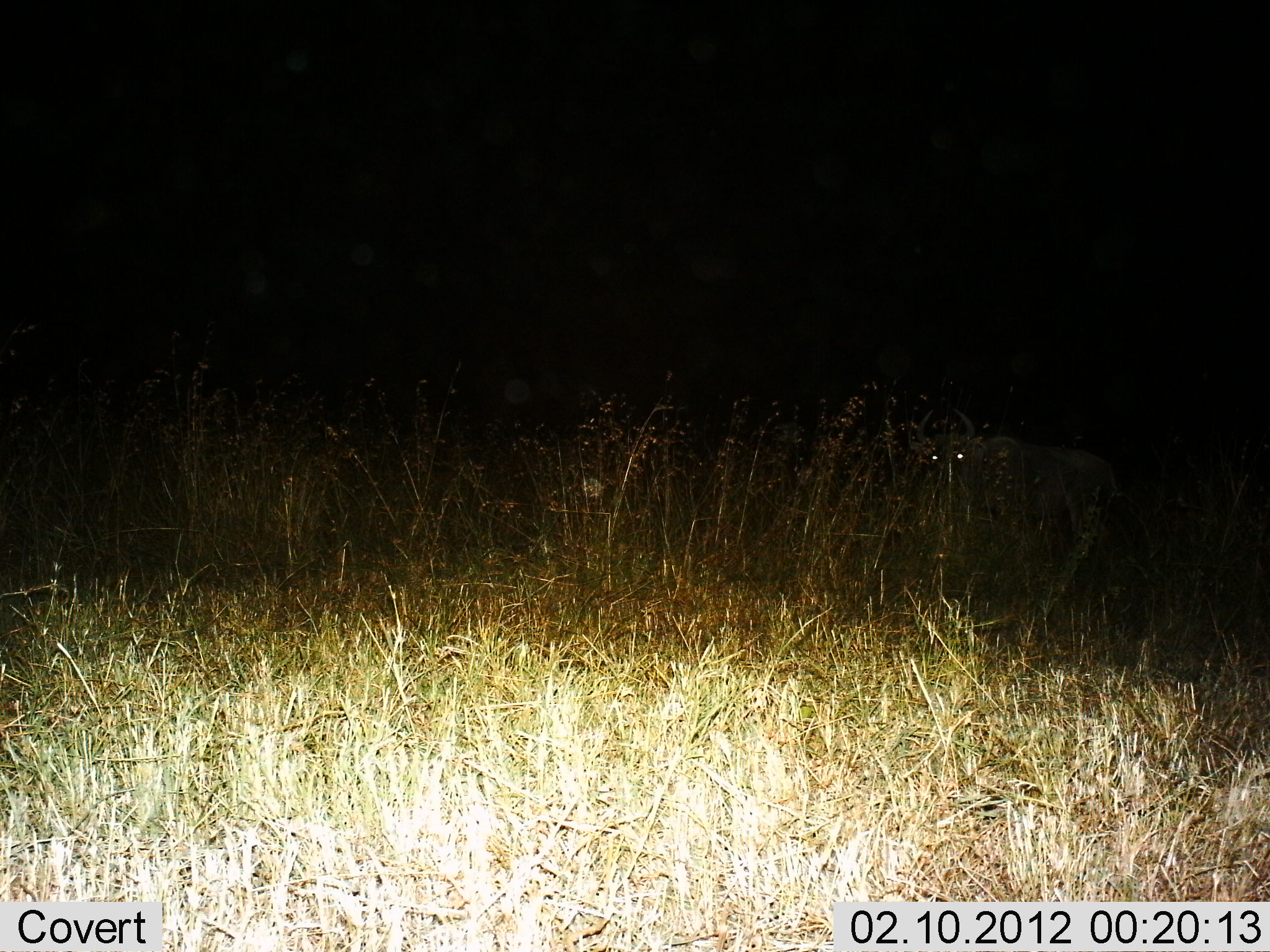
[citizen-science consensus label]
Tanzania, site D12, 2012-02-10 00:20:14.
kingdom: Animalia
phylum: Chordata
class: Mammalia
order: Artiodactyla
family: Bovidae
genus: Connochaetes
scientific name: Connochaetes taurinus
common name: blue wildebeest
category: wildebeest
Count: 1.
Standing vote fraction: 100%.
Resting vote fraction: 0%.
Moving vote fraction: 0%.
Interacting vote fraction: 0%.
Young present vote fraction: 0%.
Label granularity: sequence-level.